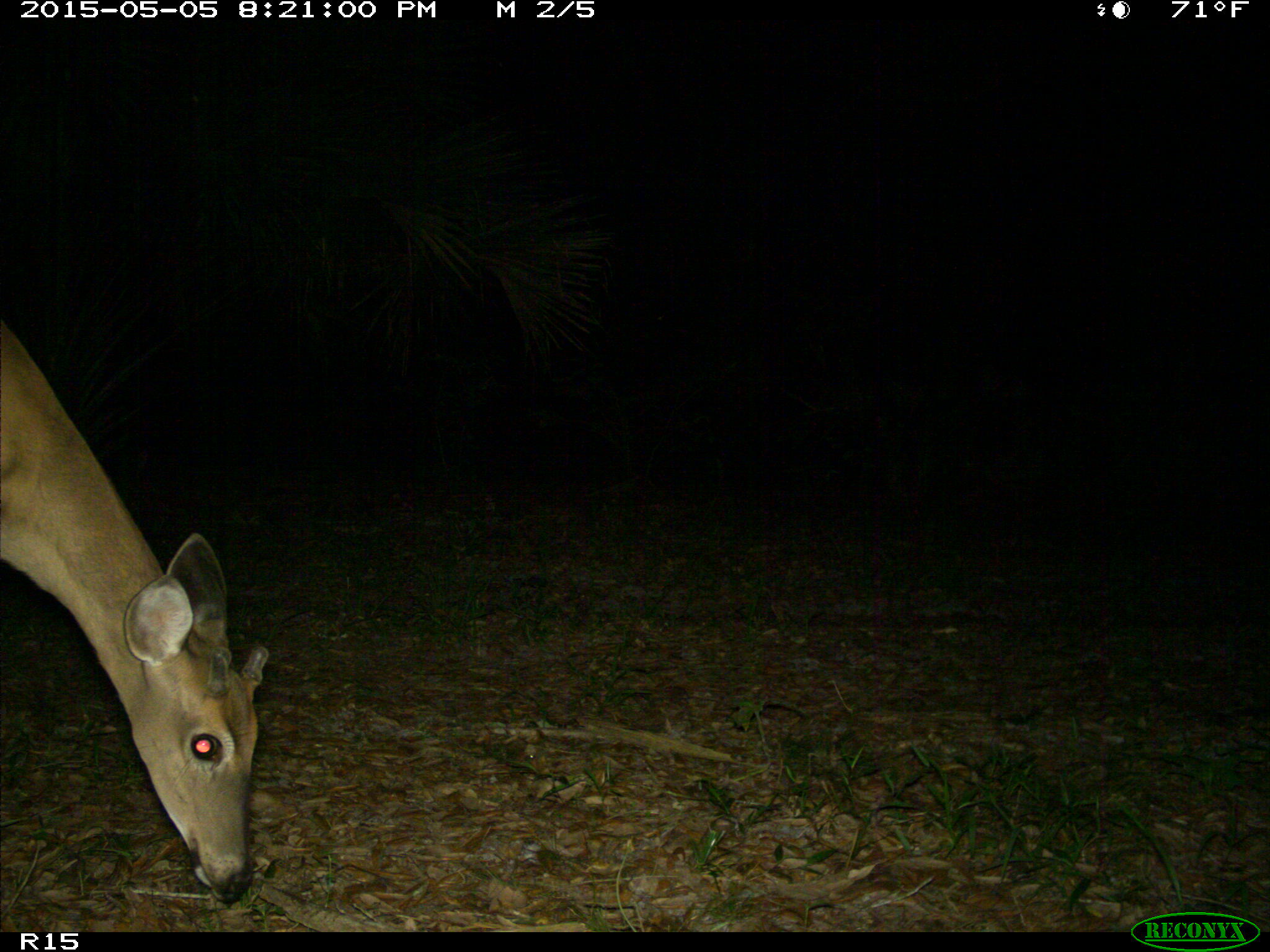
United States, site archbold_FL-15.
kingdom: Animalia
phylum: Chordata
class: Mammalia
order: Artiodactyla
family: Cervidae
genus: Odocoileus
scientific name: Odocoileus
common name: deer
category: unidentified deer